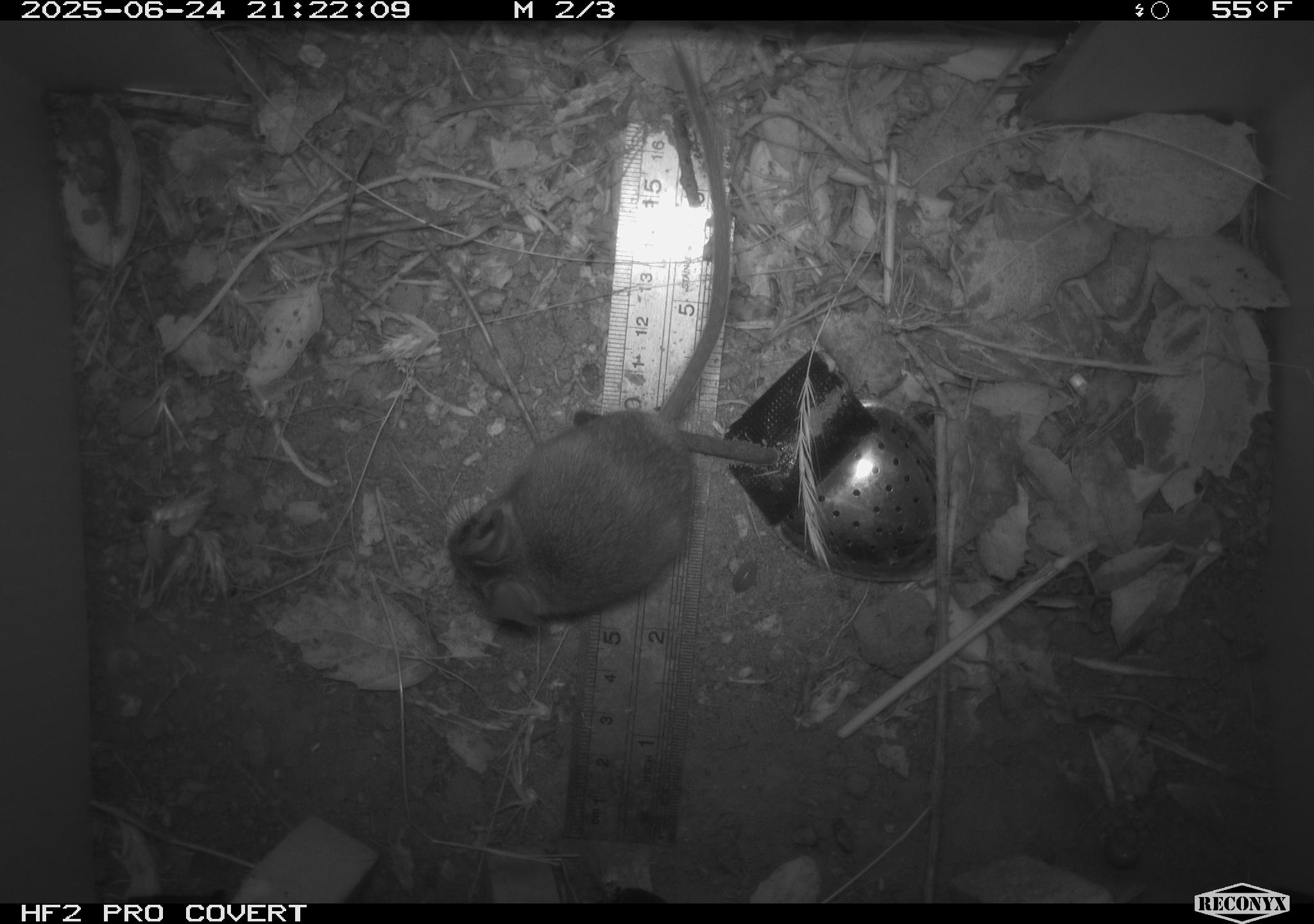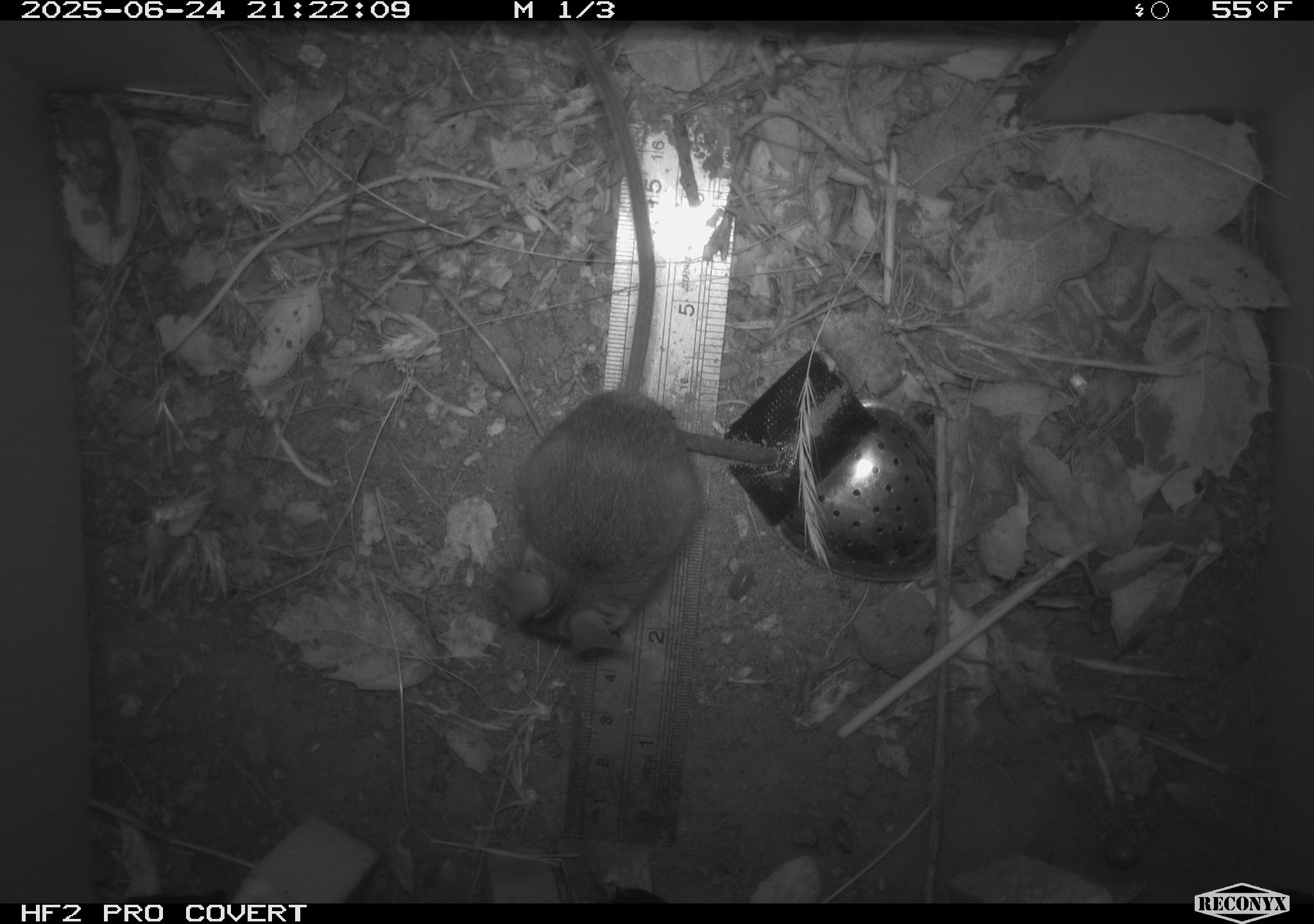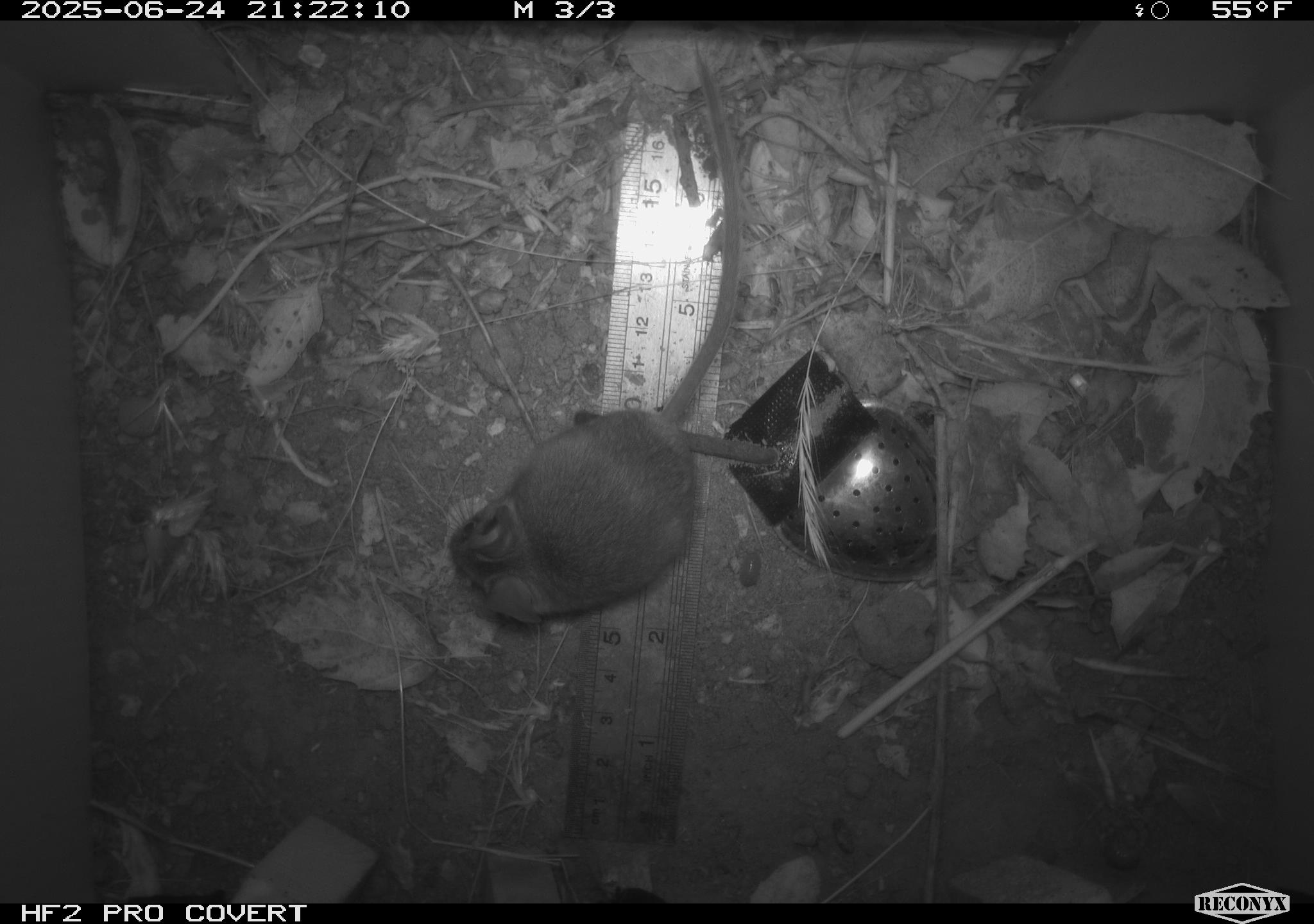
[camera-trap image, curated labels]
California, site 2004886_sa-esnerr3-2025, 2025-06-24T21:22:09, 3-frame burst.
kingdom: Animalia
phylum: Chordata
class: Mammalia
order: Rodentia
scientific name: Rodentia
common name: rodent